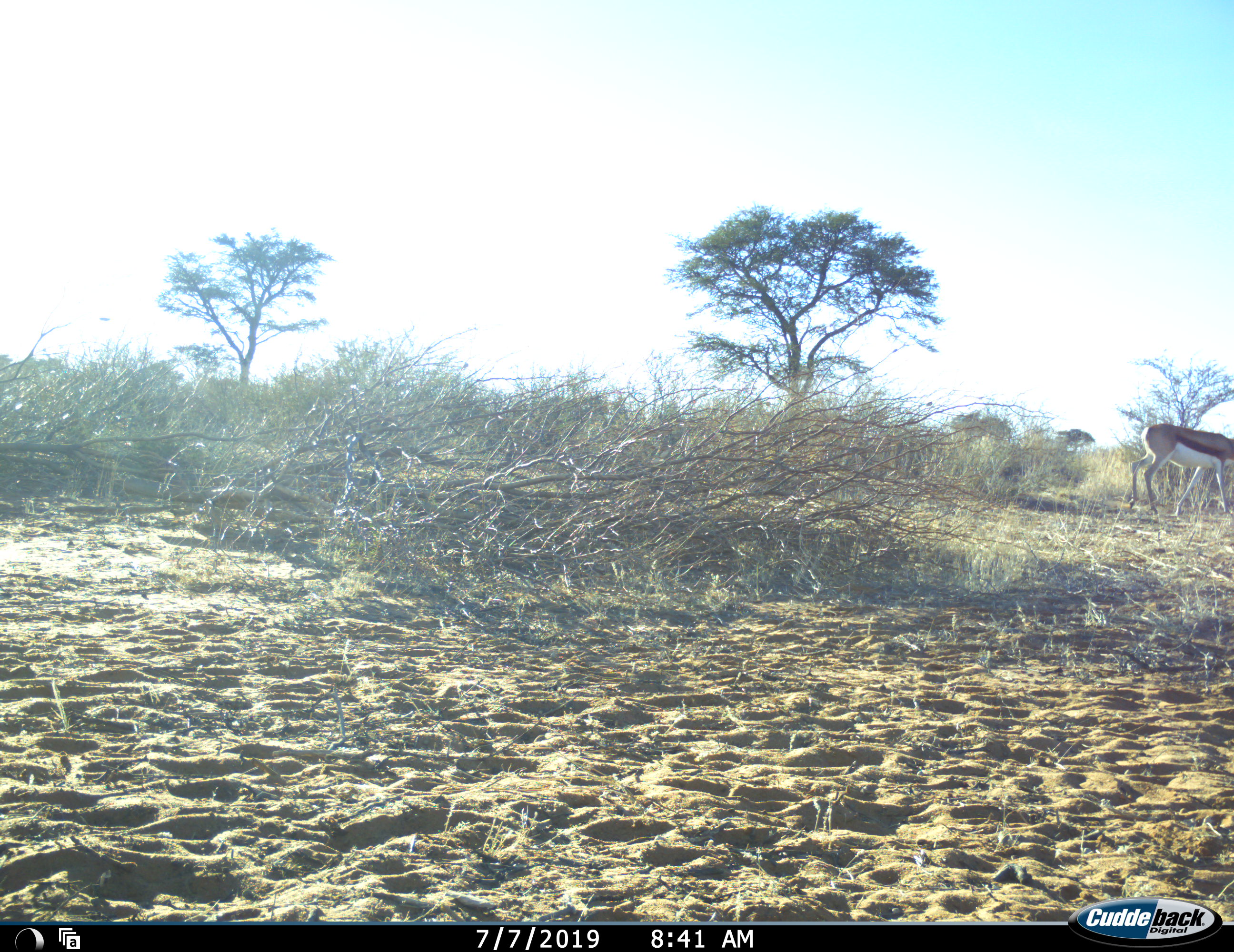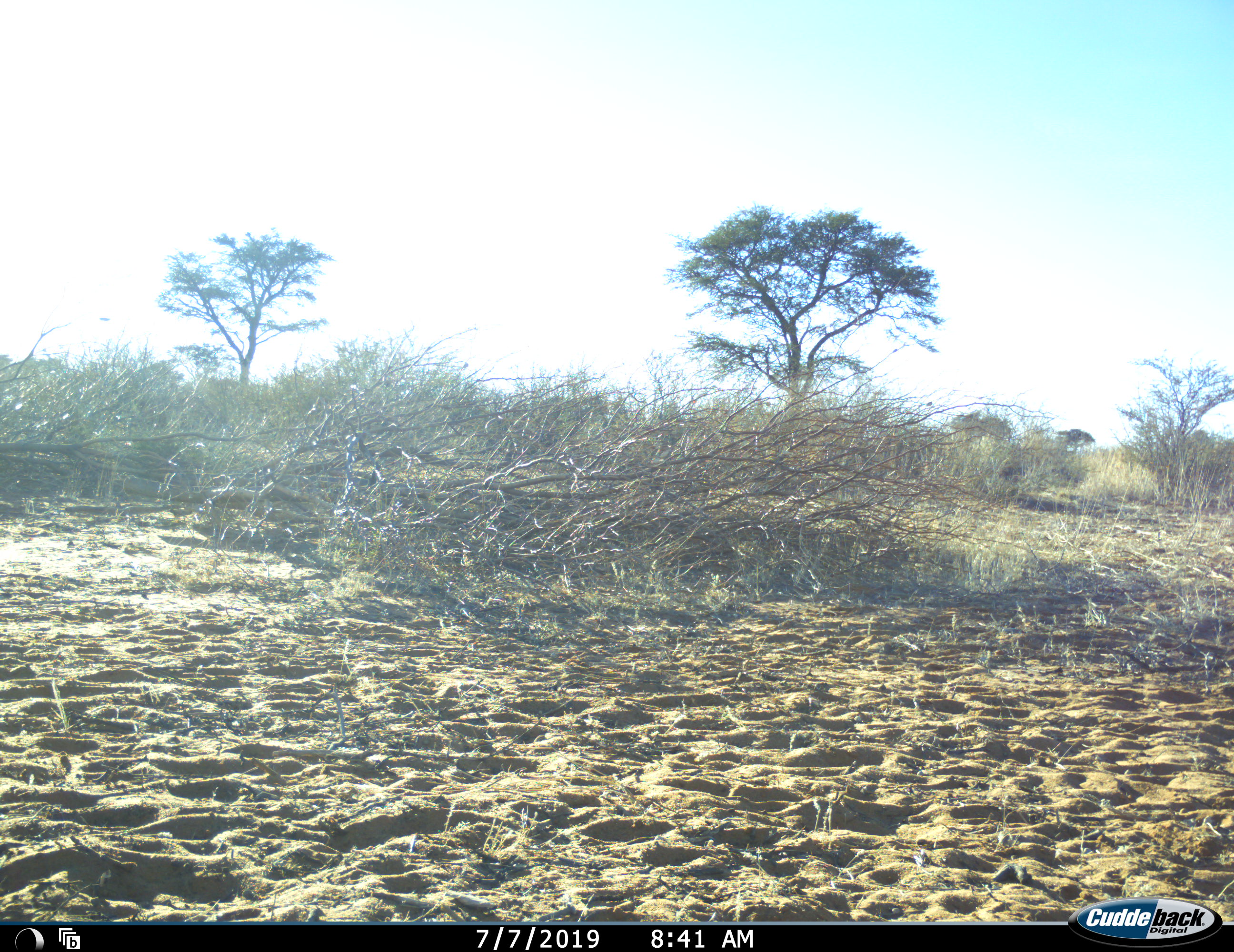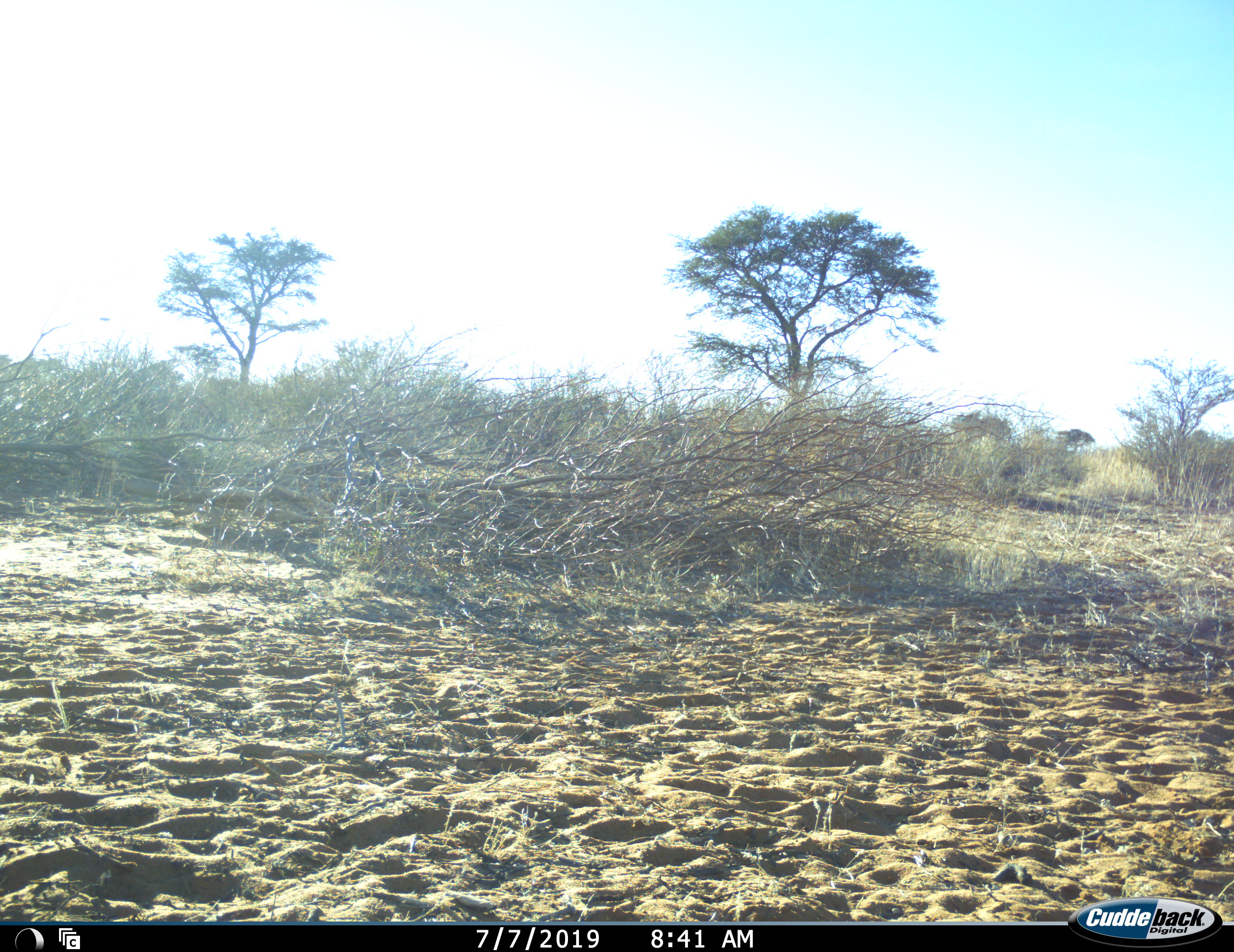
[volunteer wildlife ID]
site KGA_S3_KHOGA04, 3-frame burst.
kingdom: Animalia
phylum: Chordata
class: Mammalia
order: Artiodactyla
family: Bovidae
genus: Antidorcas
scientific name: Antidorcas marsupialis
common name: springbok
Springbok (Antidorcas marsupialis), count 1. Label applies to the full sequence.